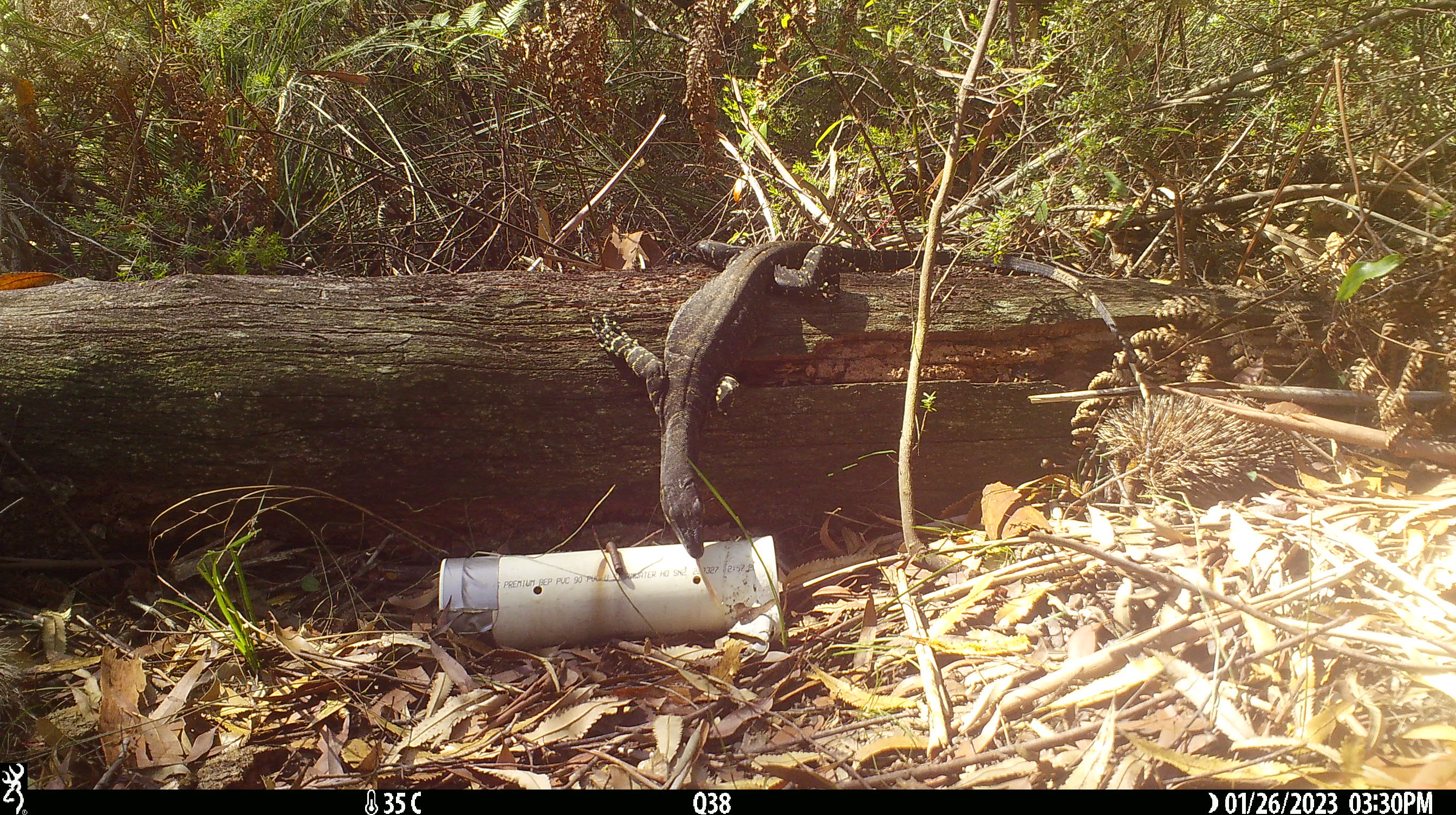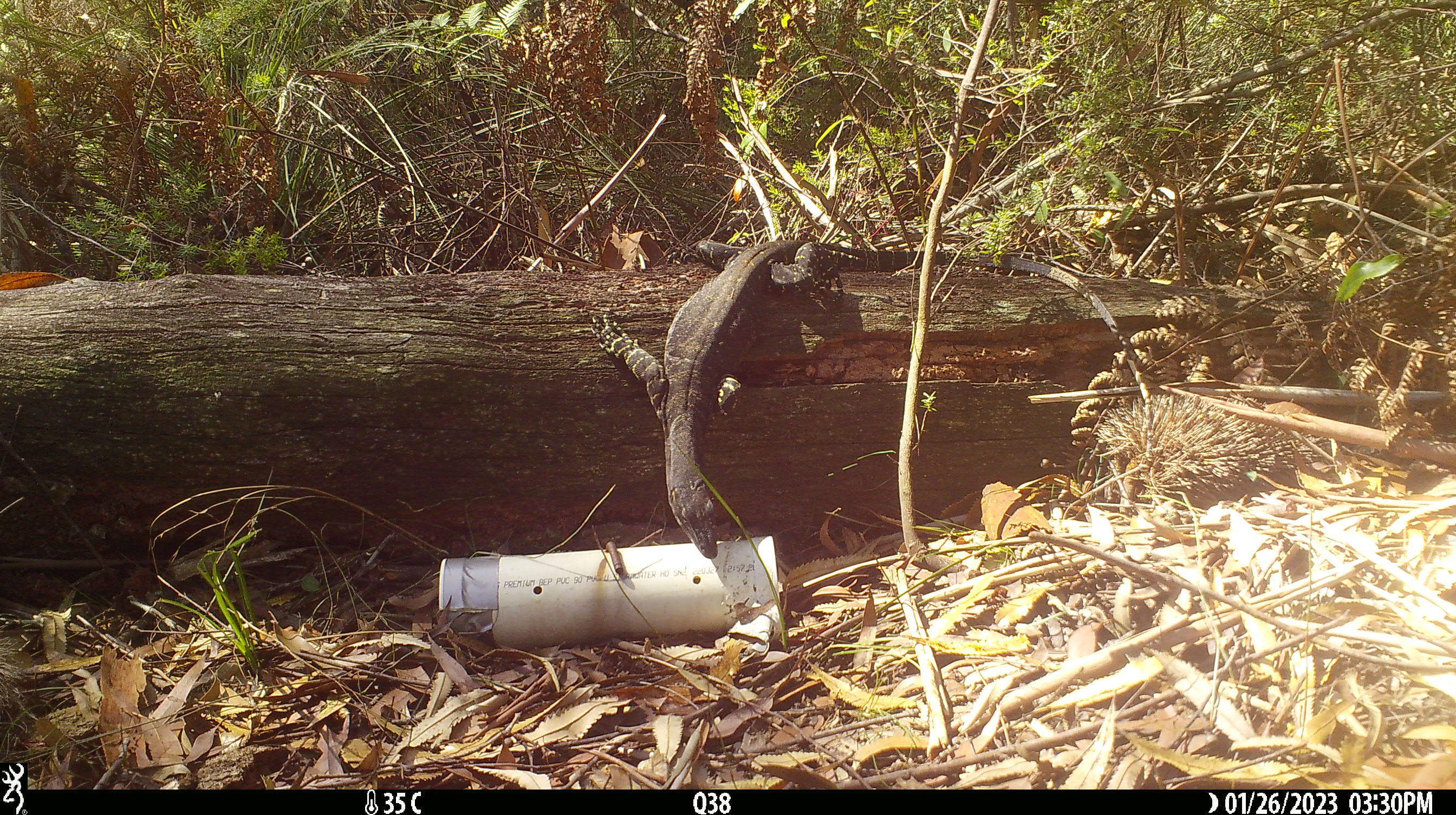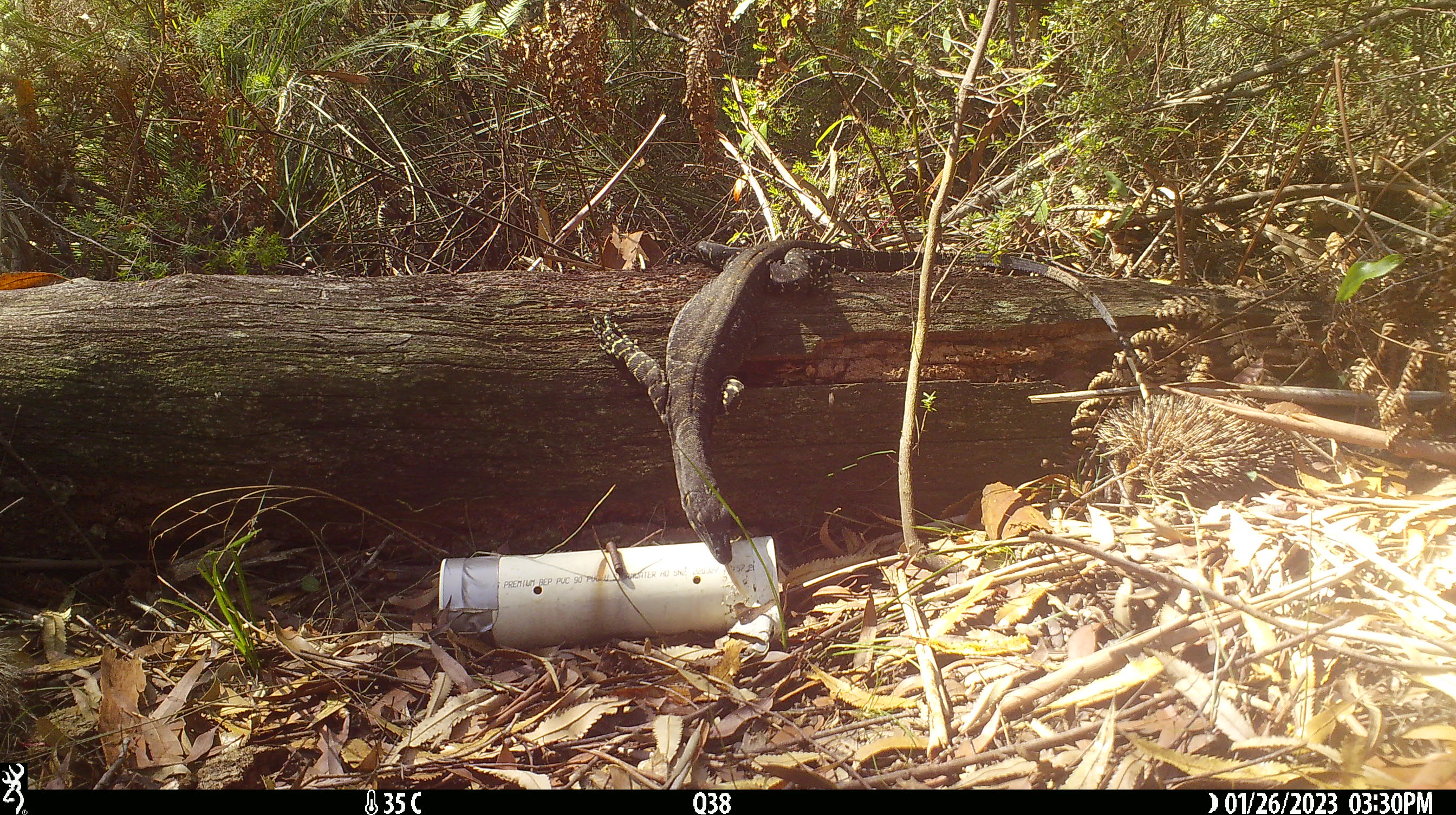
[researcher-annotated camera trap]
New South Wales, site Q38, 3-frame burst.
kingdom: Animalia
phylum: Chordata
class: Reptilia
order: Squamata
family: Varanidae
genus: Varanus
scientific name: Varanus varius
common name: lace monitor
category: goanna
Goanna (lace monitor) (Varanus varius).